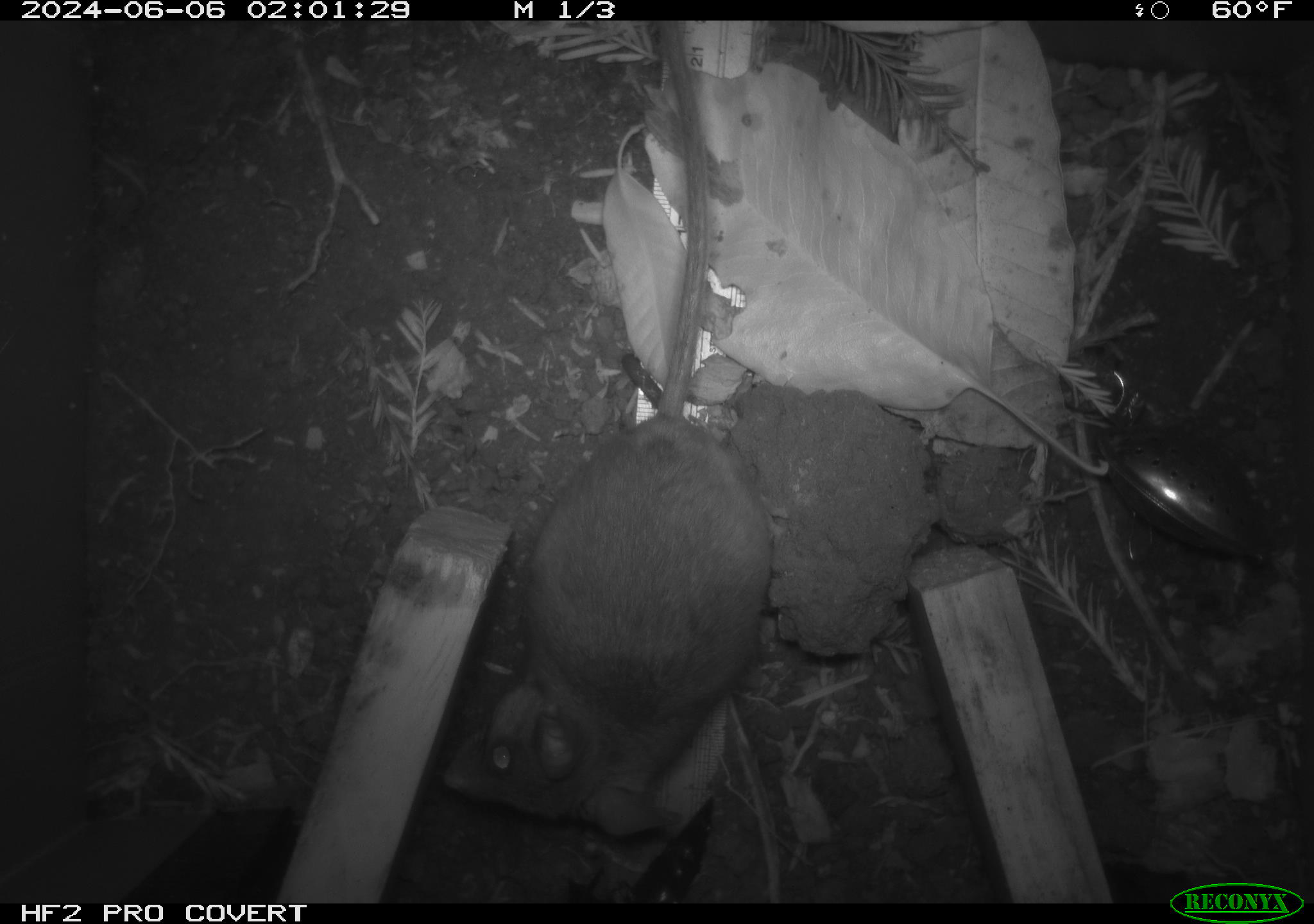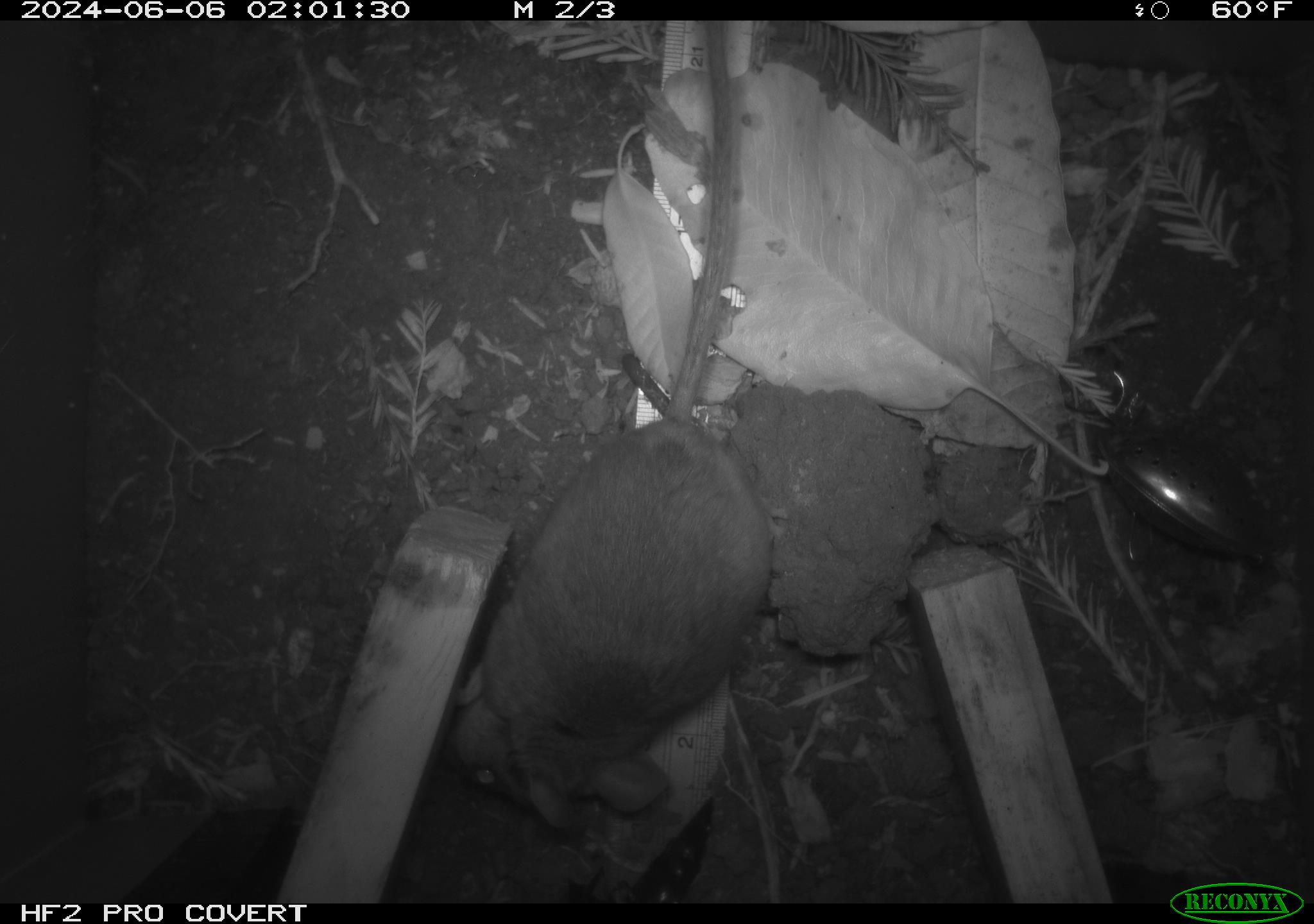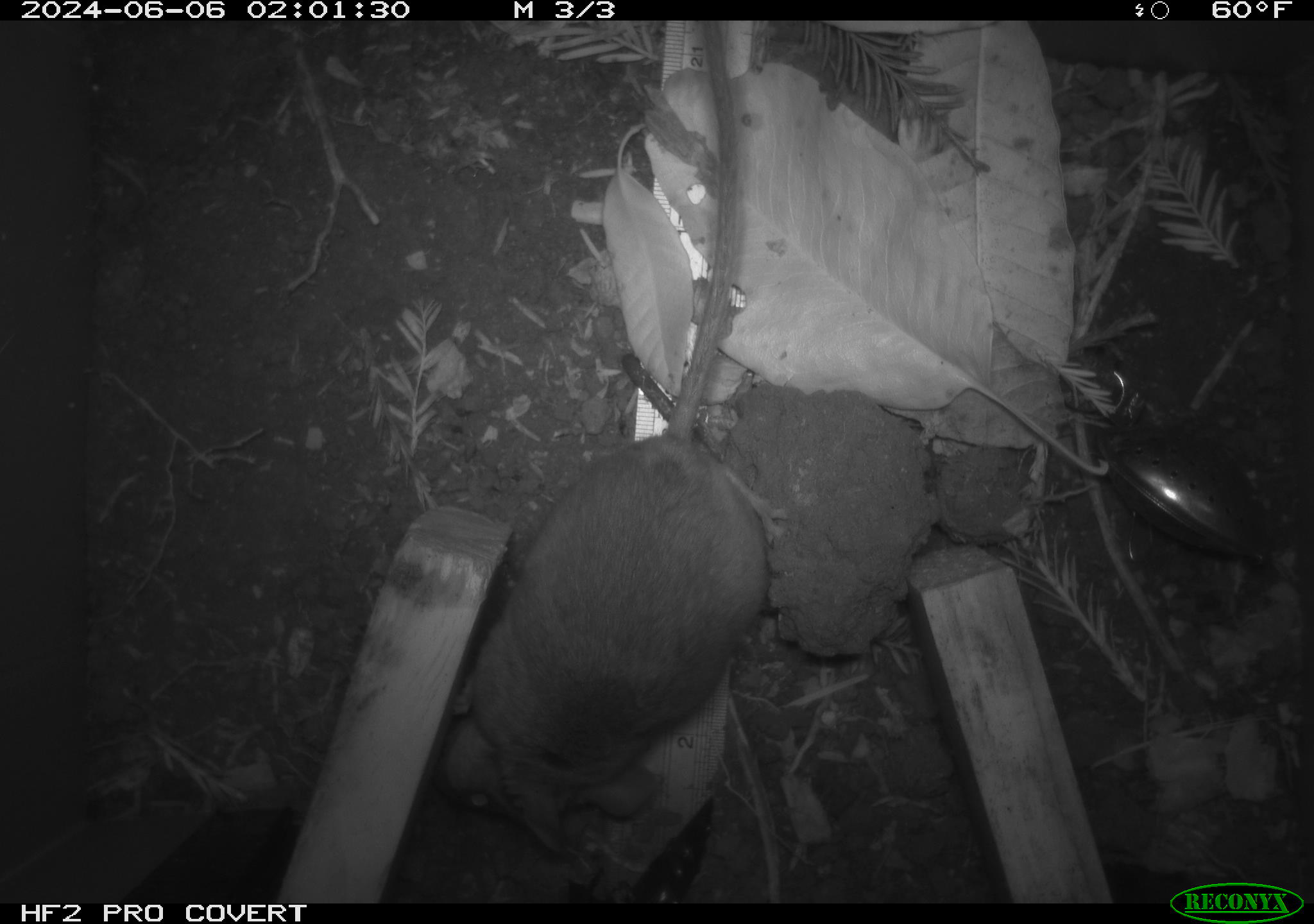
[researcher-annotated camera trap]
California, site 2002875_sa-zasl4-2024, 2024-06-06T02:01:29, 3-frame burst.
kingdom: Animalia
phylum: Chordata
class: Mammalia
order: Rodentia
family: Cricetidae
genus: Neotoma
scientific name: Neotoma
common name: pack rat or woodrat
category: neotoma species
Neotoma species (pack rat or woodrat) (Neotoma).